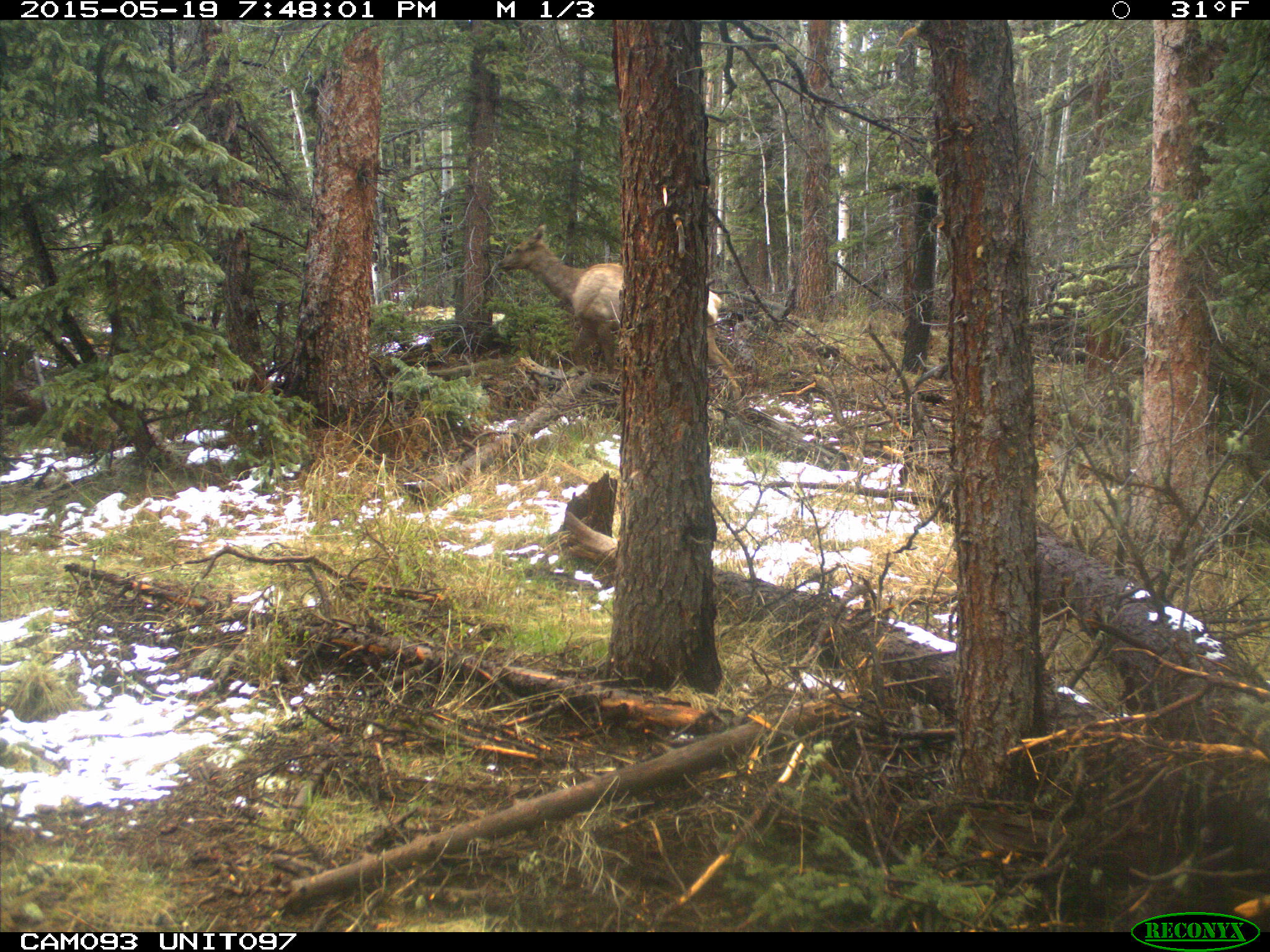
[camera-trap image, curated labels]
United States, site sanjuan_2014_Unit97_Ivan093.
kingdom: Animalia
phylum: Chordata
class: Mammalia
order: Artiodactyla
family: Cervidae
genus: Cervus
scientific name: Cervus elaphus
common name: red deer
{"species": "Cervus elaphus (red deer)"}